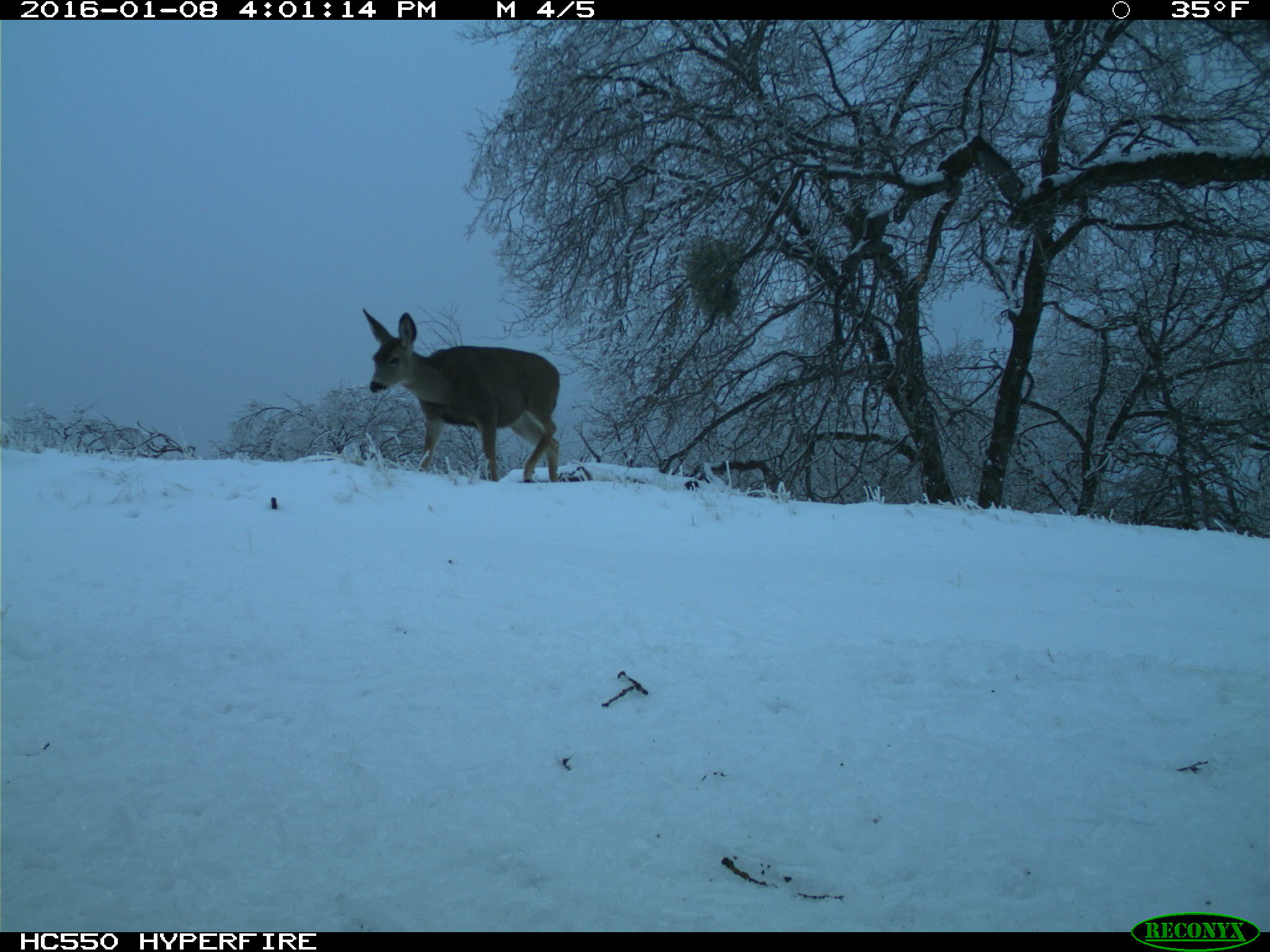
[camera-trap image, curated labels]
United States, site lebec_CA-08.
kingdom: Animalia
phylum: Chordata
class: Mammalia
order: Artiodactyla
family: Cervidae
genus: Odocoileus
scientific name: Odocoileus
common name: deer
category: unidentified deer